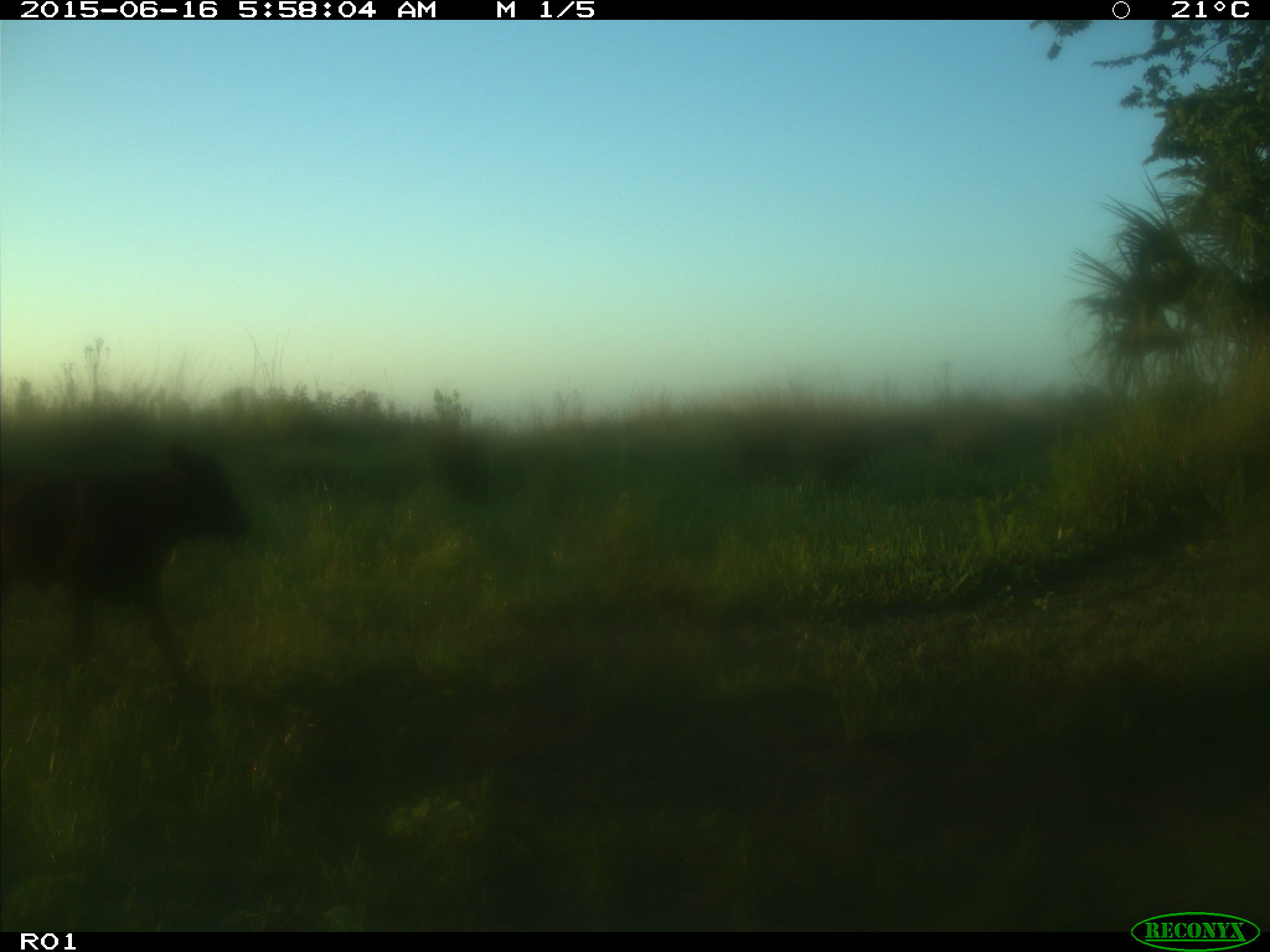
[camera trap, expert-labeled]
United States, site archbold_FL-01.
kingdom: Animalia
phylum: Chordata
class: Mammalia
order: Artiodactyla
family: Bovidae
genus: Bos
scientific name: Bos taurus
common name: domestic cow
Bos taurus (domestic cow).